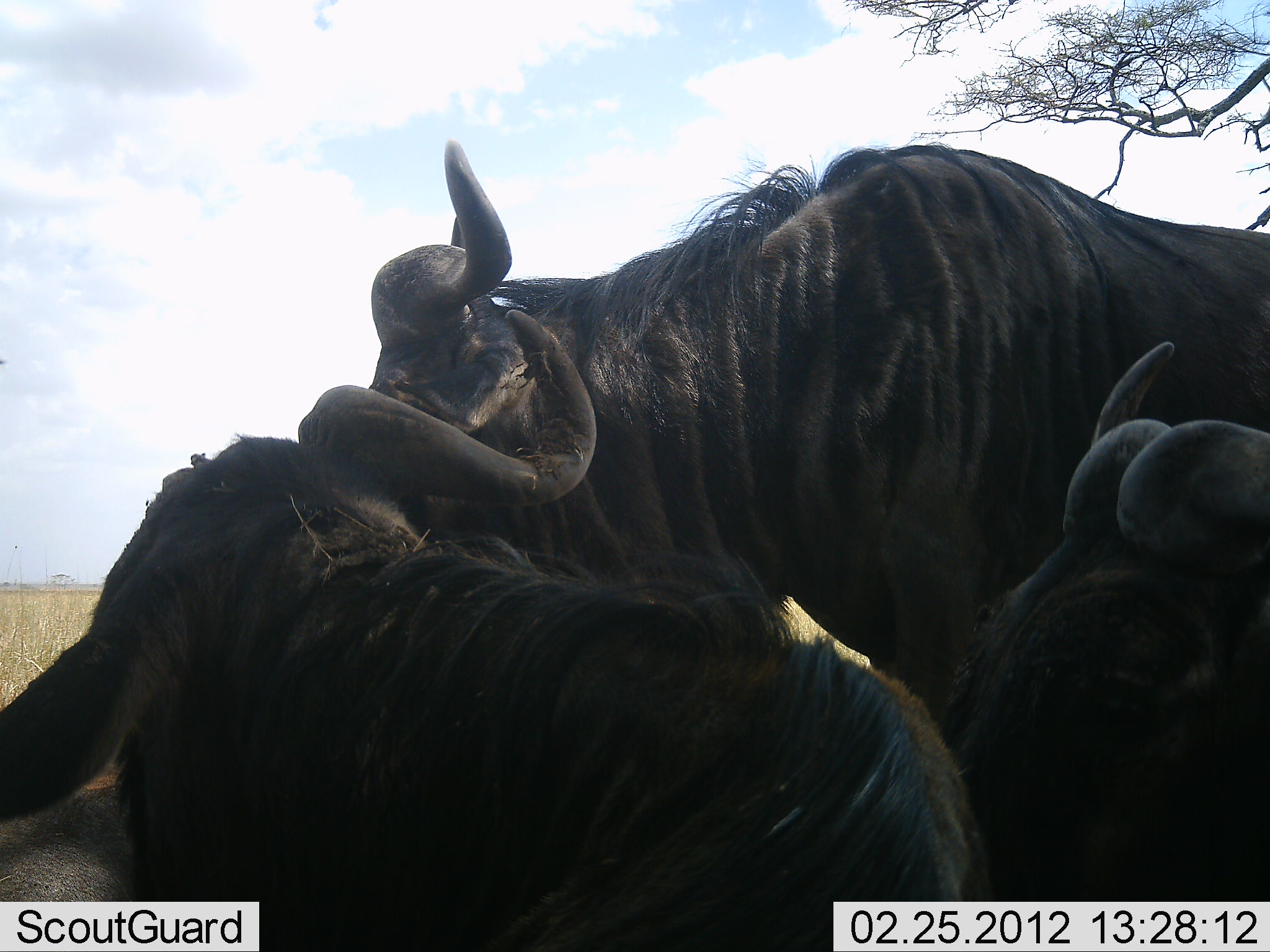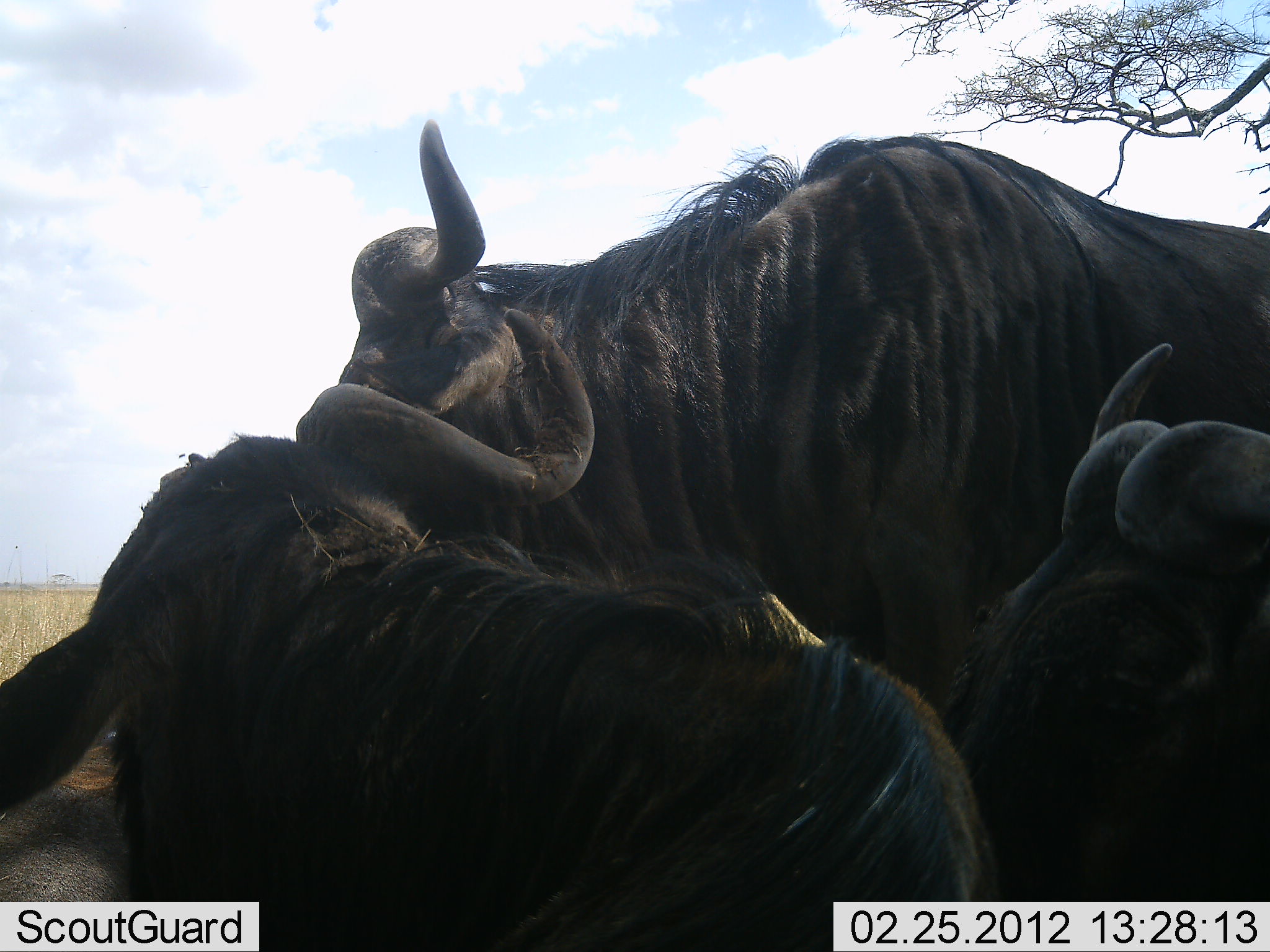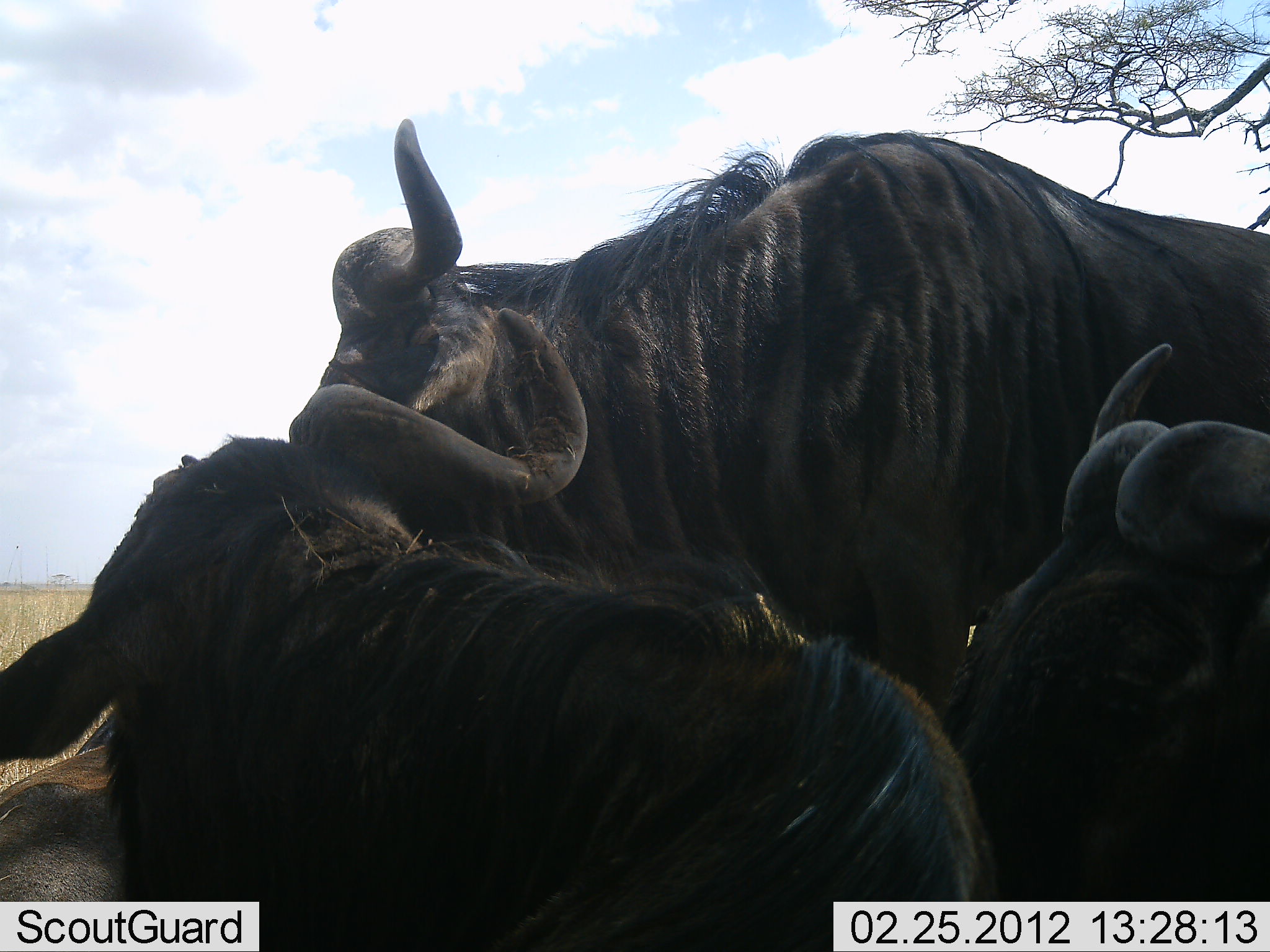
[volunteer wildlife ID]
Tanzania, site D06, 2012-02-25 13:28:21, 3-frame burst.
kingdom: Animalia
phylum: Chordata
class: Mammalia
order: Artiodactyla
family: Bovidae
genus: Connochaetes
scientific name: Connochaetes taurinus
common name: blue wildebeest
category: wildebeest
Wildebeest (blue wildebeest) (Connochaetes taurinus), count 3. Behavior (volunteer vote fractions): standing 67%, resting 100%, moving 0%, interacting 13%. Young present (vote fraction): 0%. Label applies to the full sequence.